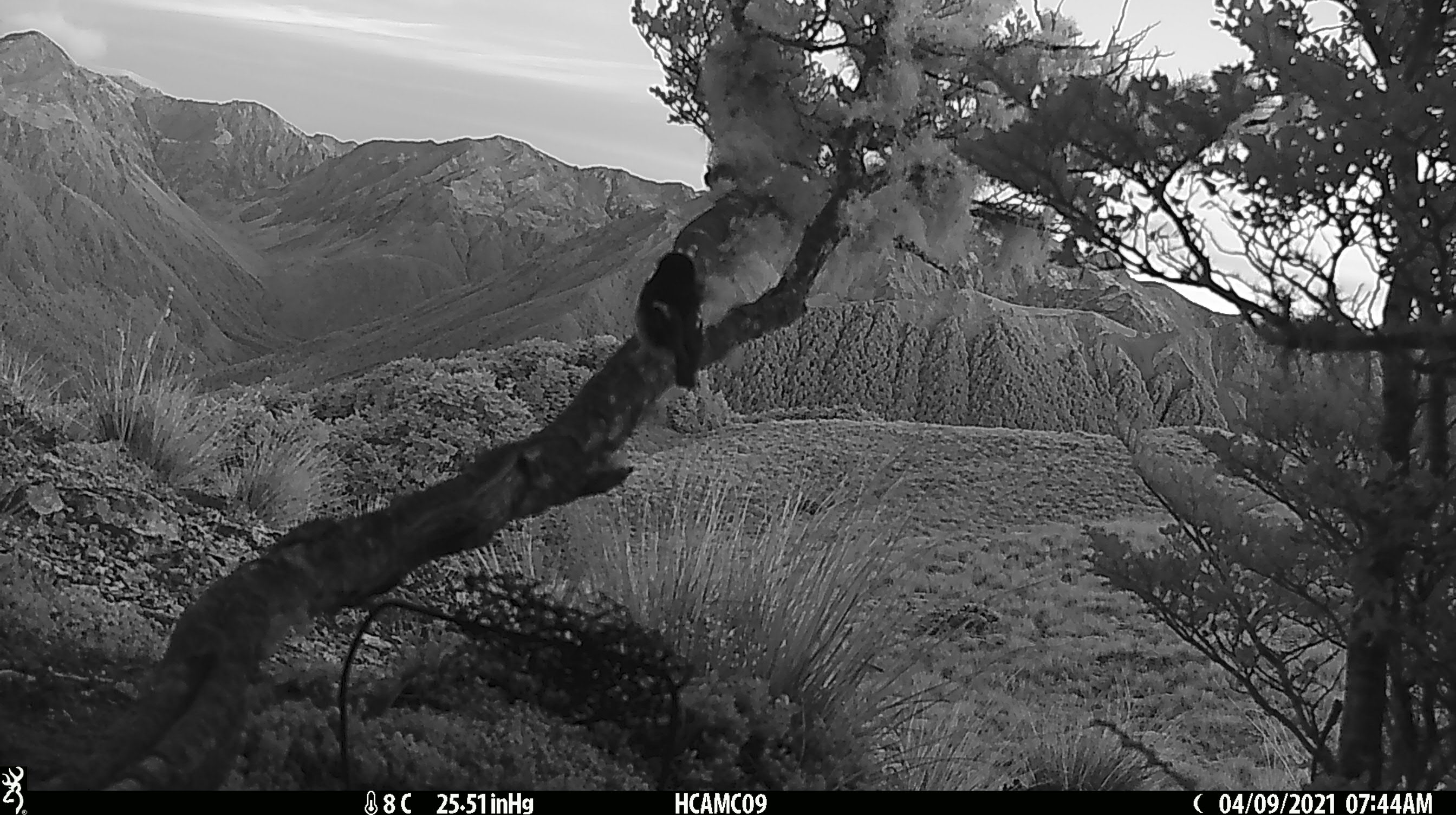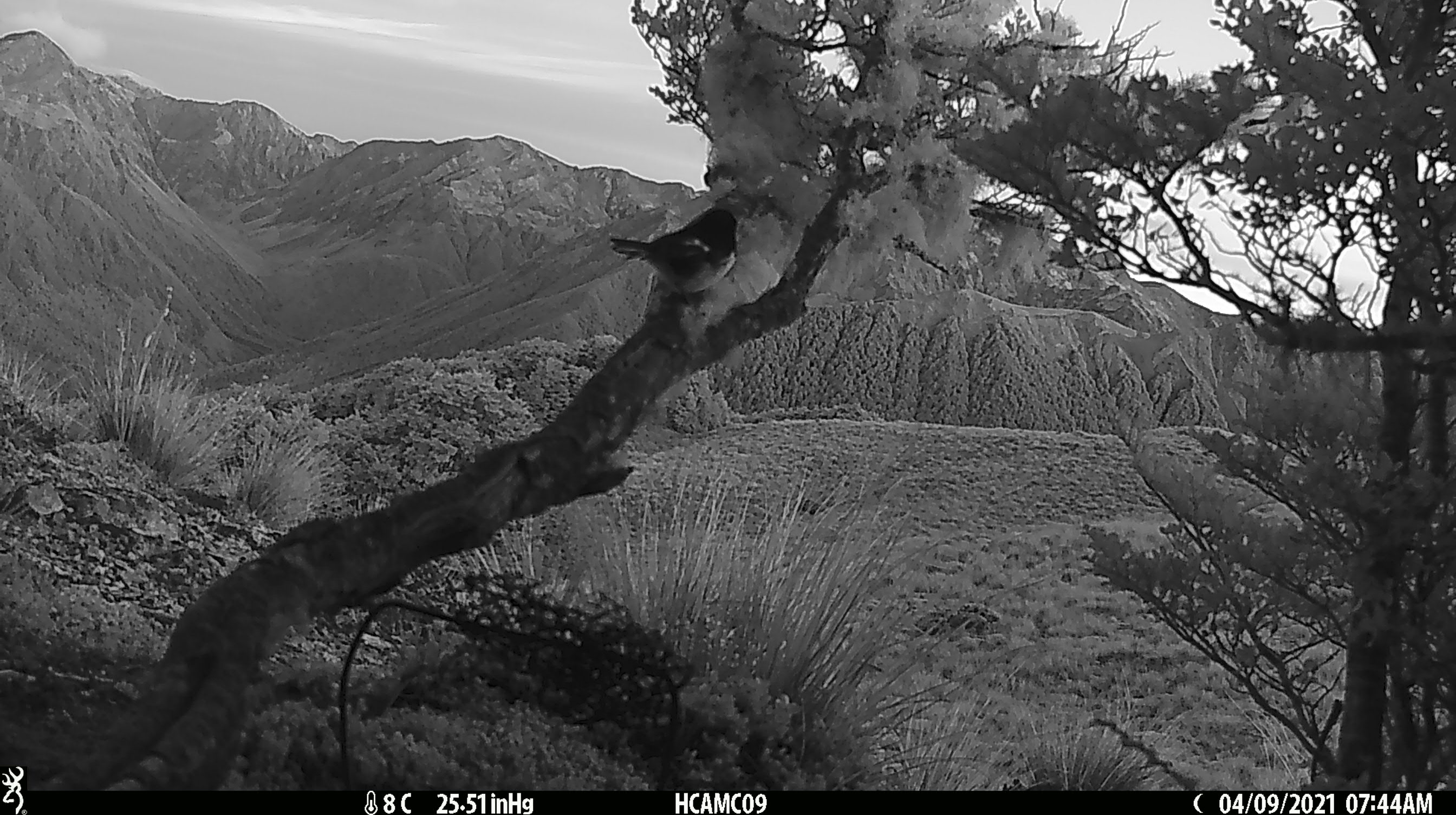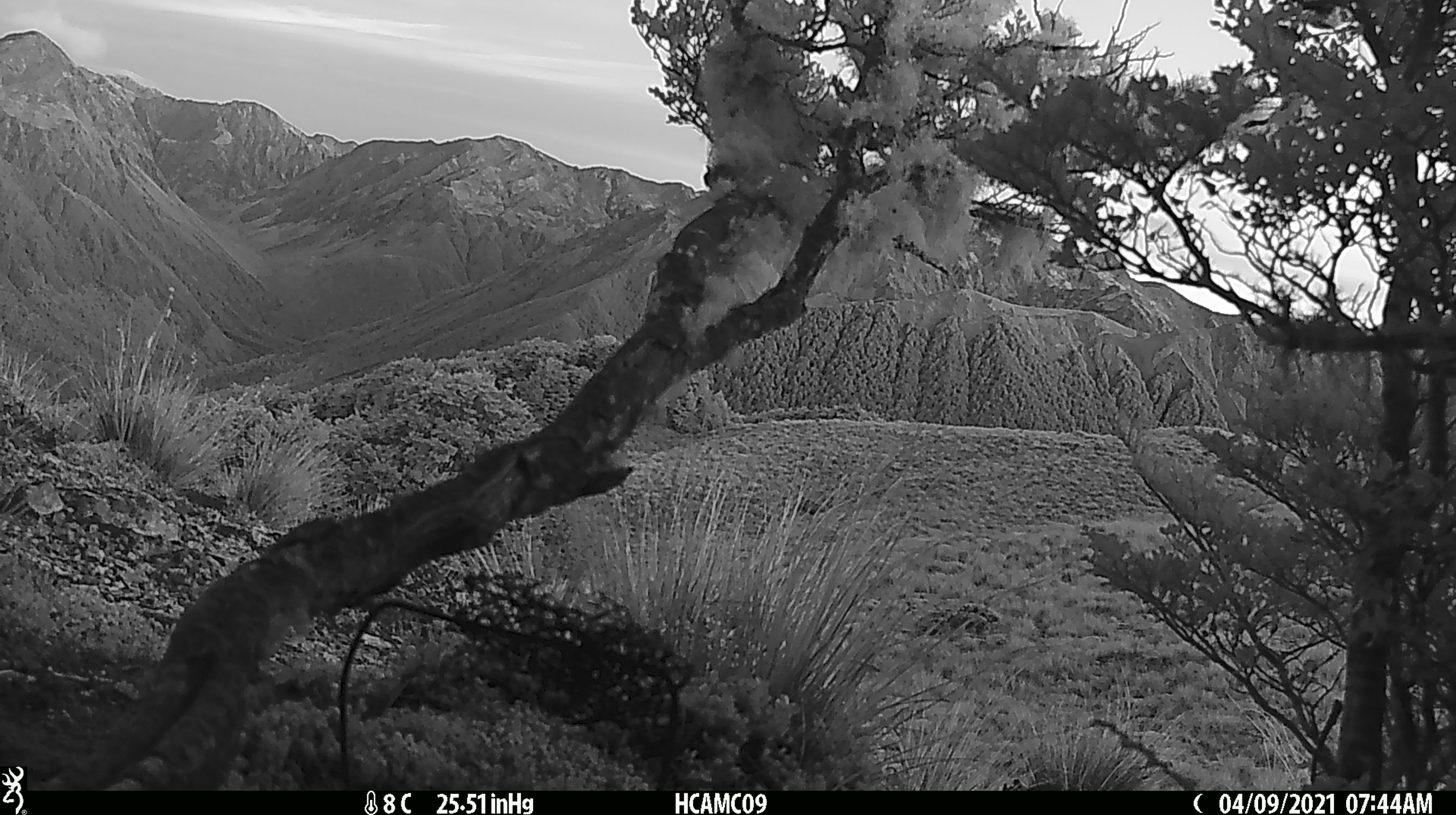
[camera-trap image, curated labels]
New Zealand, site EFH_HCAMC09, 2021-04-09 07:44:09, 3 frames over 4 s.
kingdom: Animalia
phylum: Chordata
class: Aves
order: Passeriformes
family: Petroicidae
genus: Petroica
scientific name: Petroica macrocephala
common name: tomtit